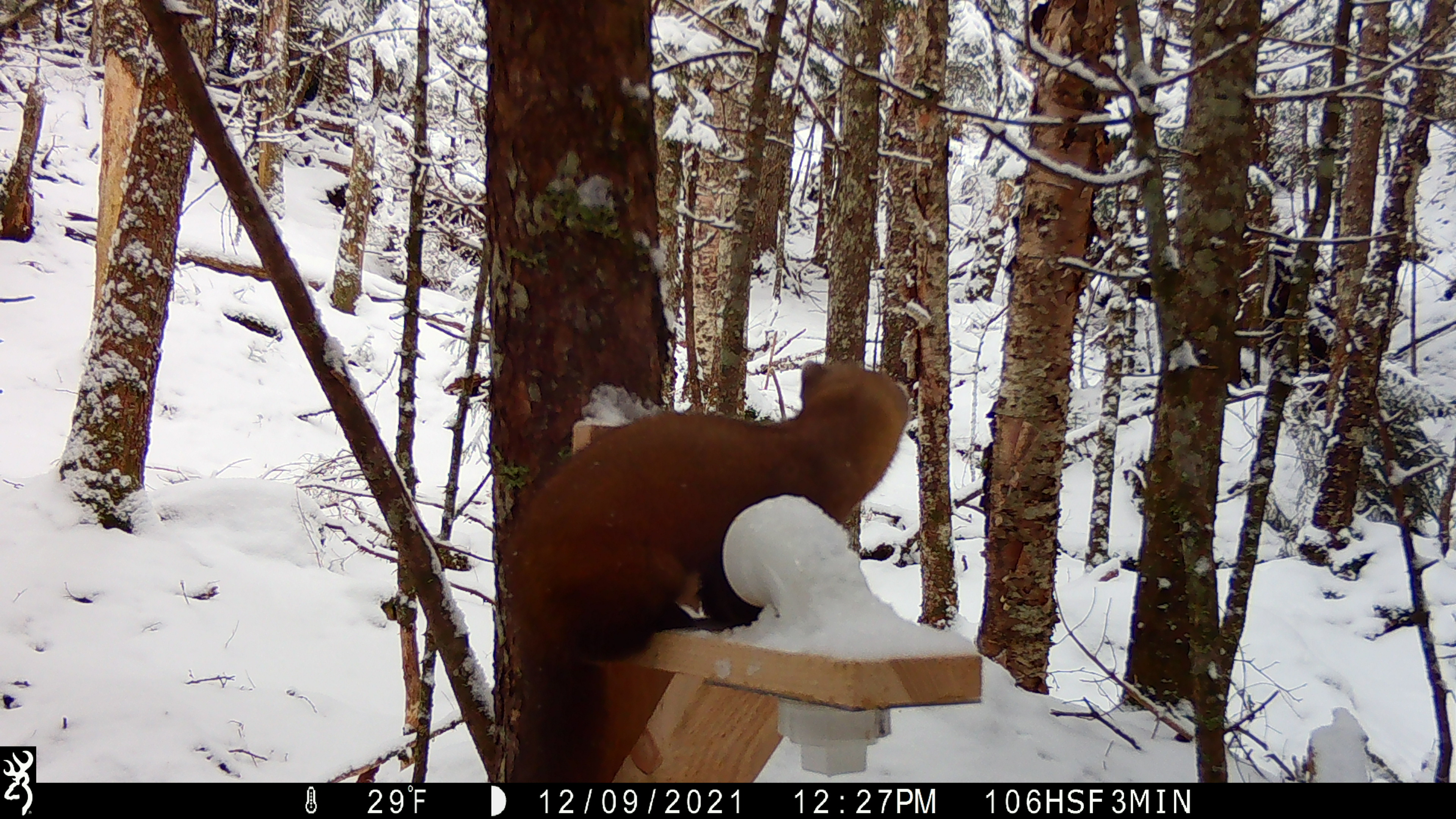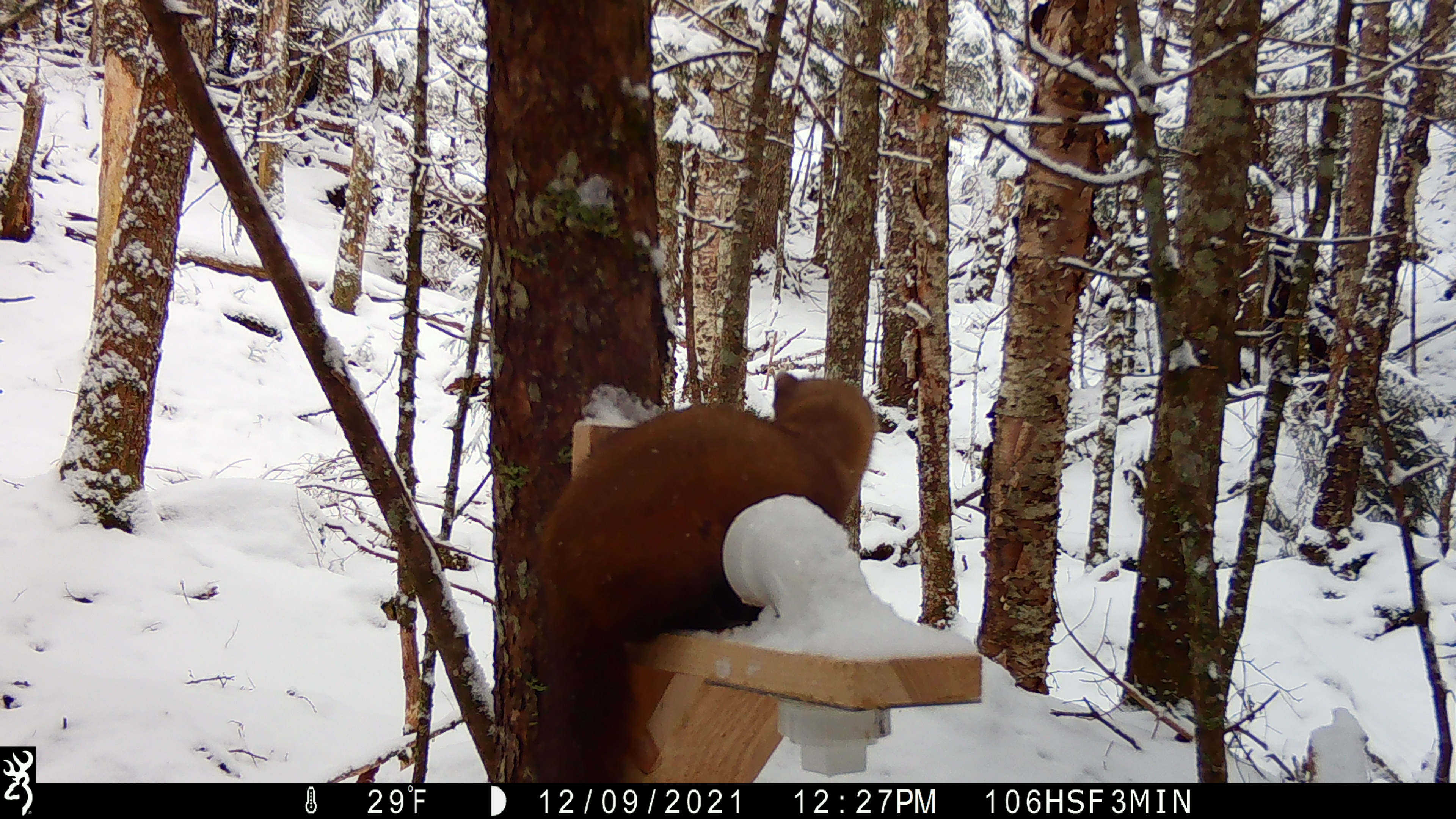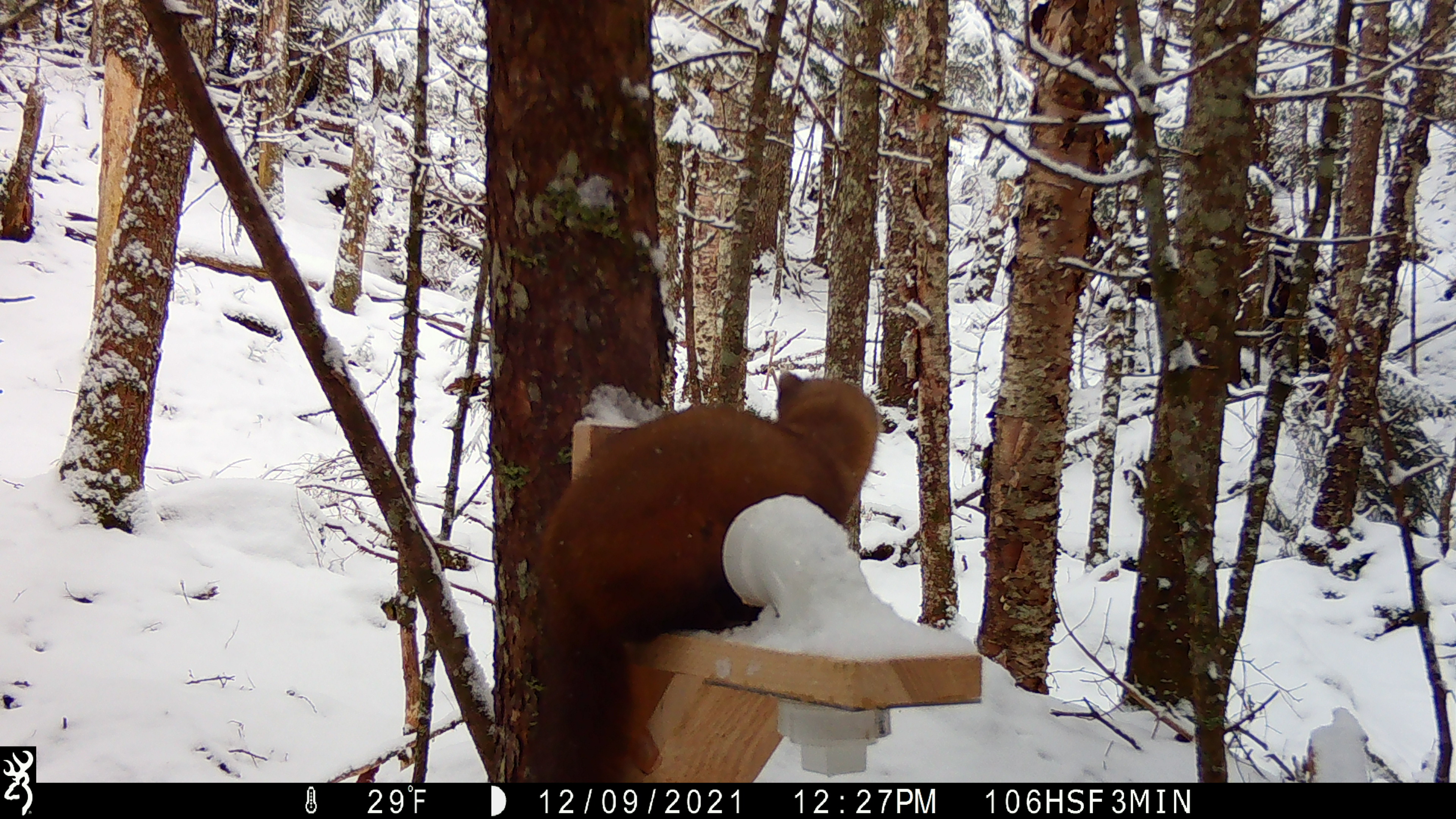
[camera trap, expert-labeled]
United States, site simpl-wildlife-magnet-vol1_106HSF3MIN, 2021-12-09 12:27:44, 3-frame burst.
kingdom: Animalia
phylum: Chordata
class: Mammalia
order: Carnivora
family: Mustelidae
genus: Martes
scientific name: Martes americana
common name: american marten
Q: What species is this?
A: American marten (Martes americana).